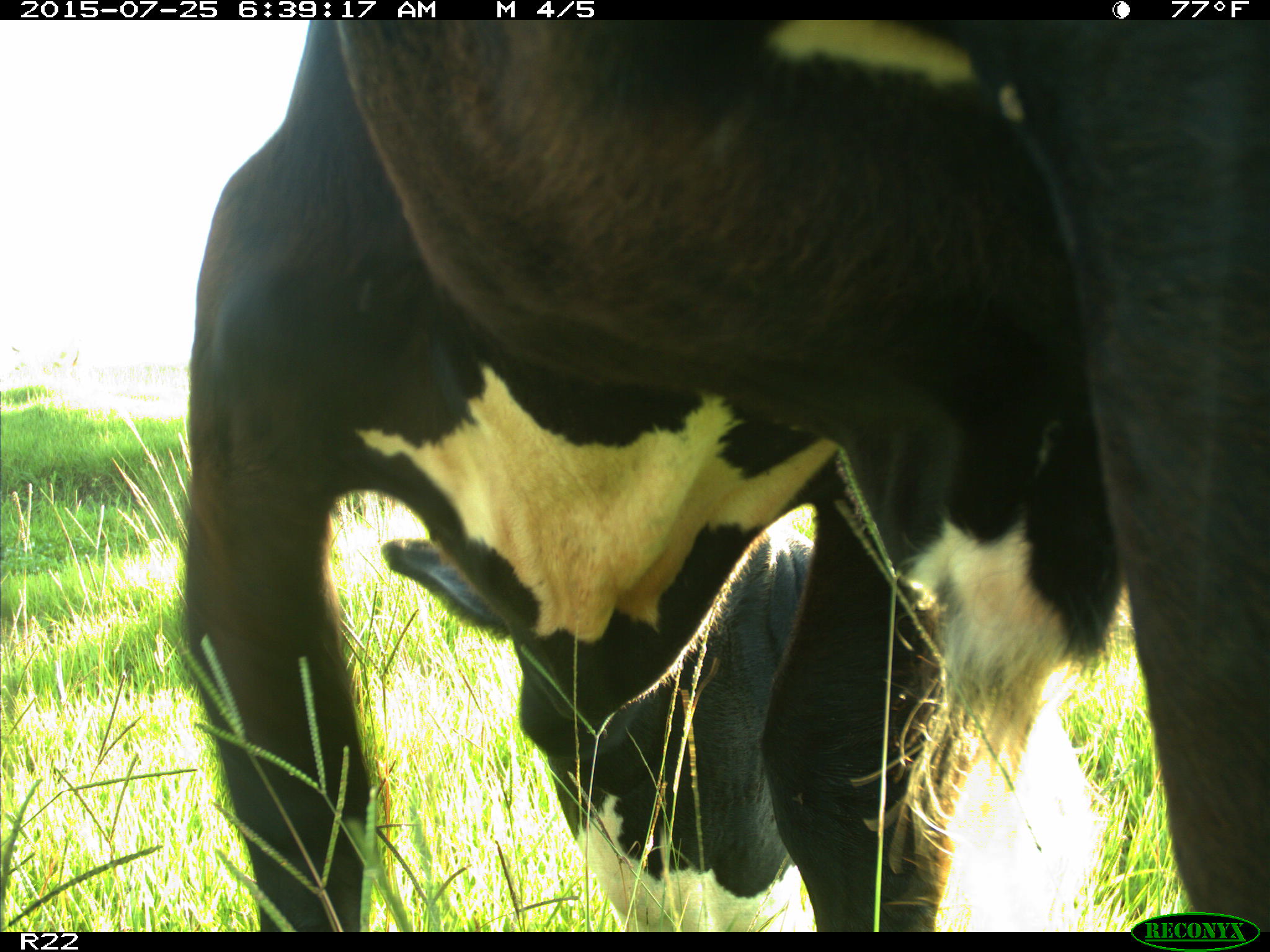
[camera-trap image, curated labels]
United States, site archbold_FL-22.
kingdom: Animalia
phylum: Chordata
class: Mammalia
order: Artiodactyla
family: Bovidae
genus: Bos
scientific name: Bos taurus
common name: domestic cow